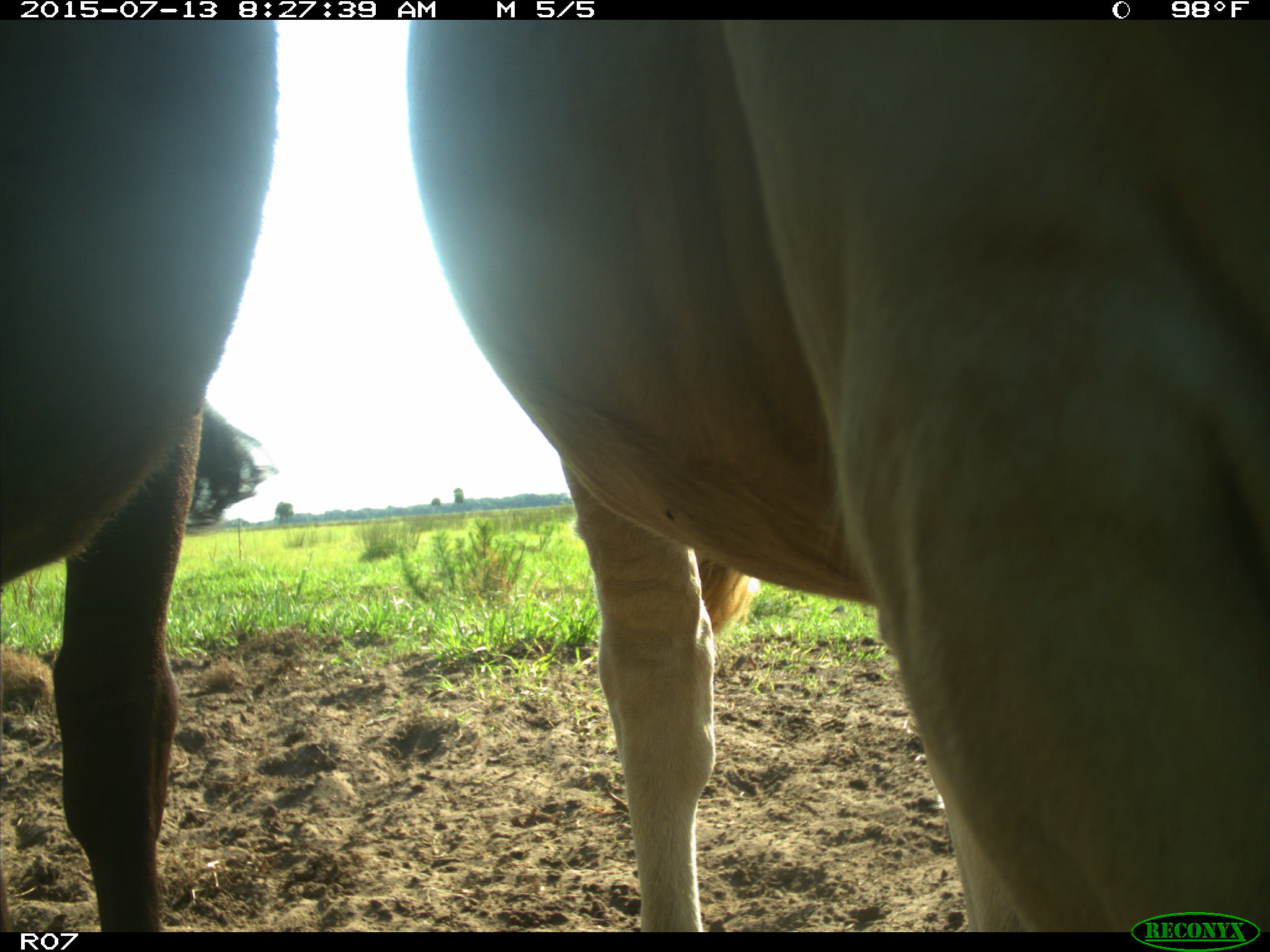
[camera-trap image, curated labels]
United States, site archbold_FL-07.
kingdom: Animalia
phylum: Chordata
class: Mammalia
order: Artiodactyla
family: Bovidae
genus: Bos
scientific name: Bos taurus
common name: domestic cow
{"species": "Bos taurus (domestic cow)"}